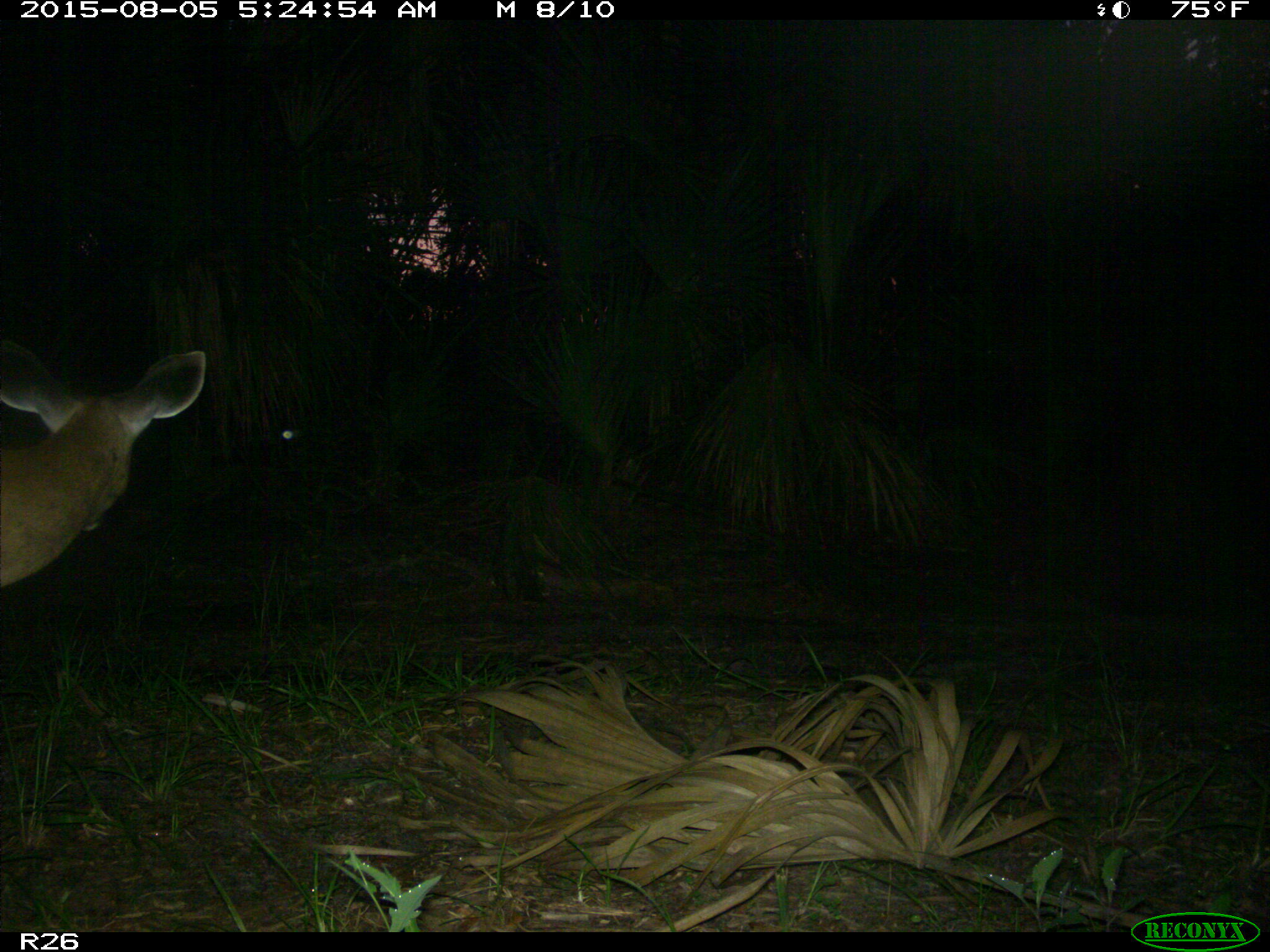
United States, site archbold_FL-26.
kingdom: Animalia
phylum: Chordata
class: Mammalia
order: Artiodactyla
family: Cervidae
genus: Odocoileus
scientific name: Odocoileus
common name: deer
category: unidentified deer